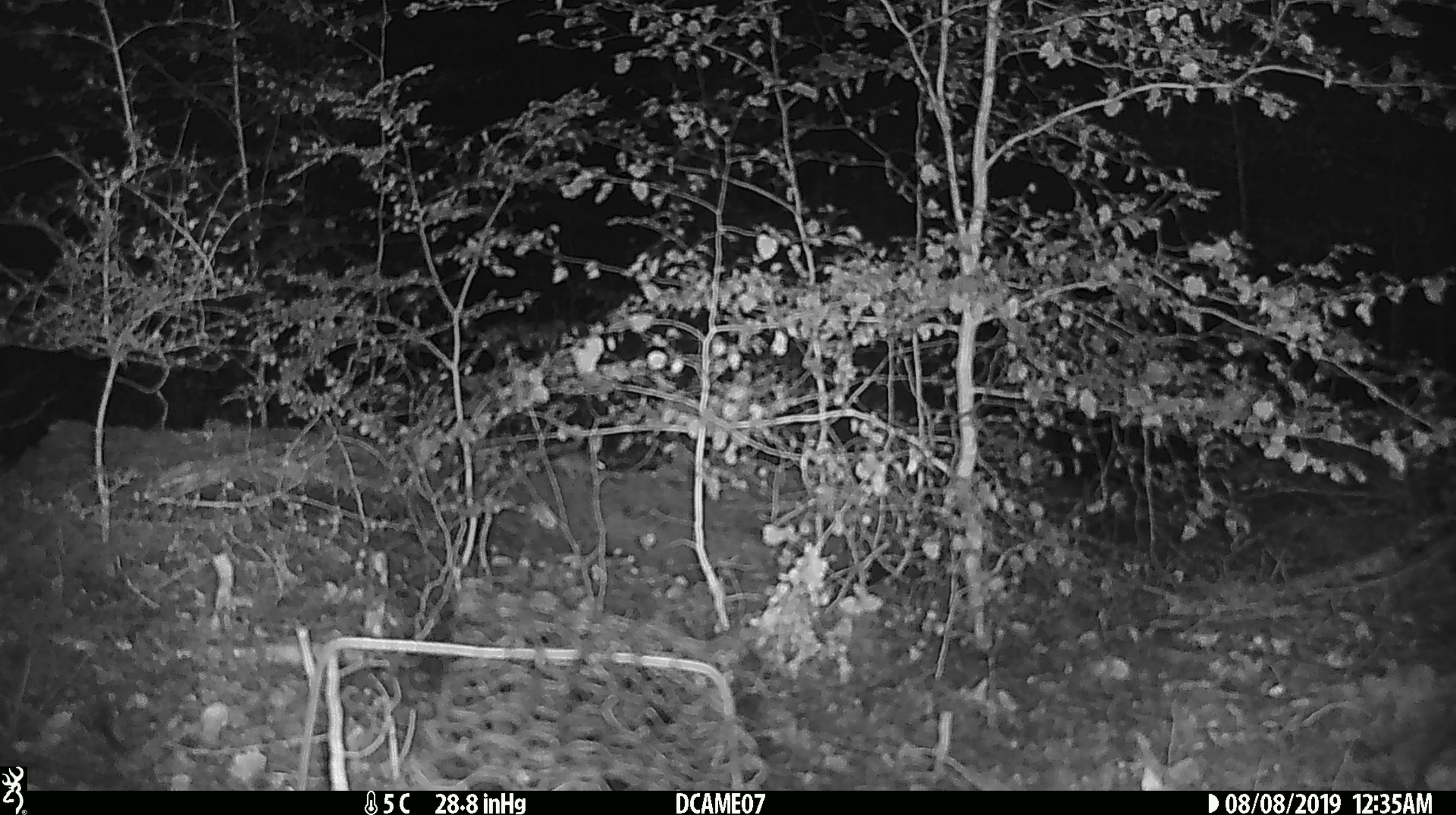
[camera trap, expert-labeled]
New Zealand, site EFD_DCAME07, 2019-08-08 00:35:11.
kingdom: Animalia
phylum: Chordata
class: Mammalia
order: Rodentia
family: Muridae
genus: Mus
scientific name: Mus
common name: mouse